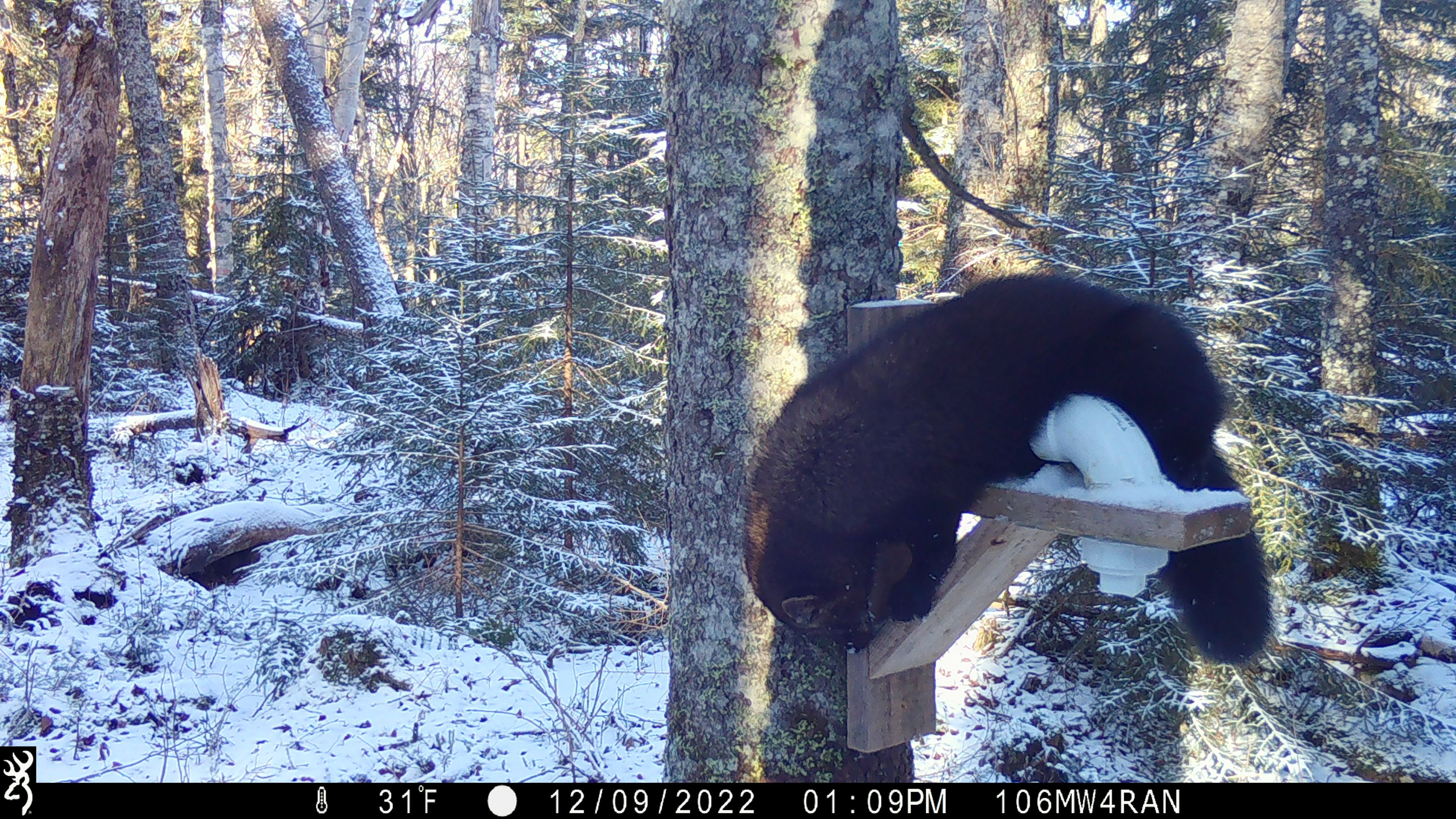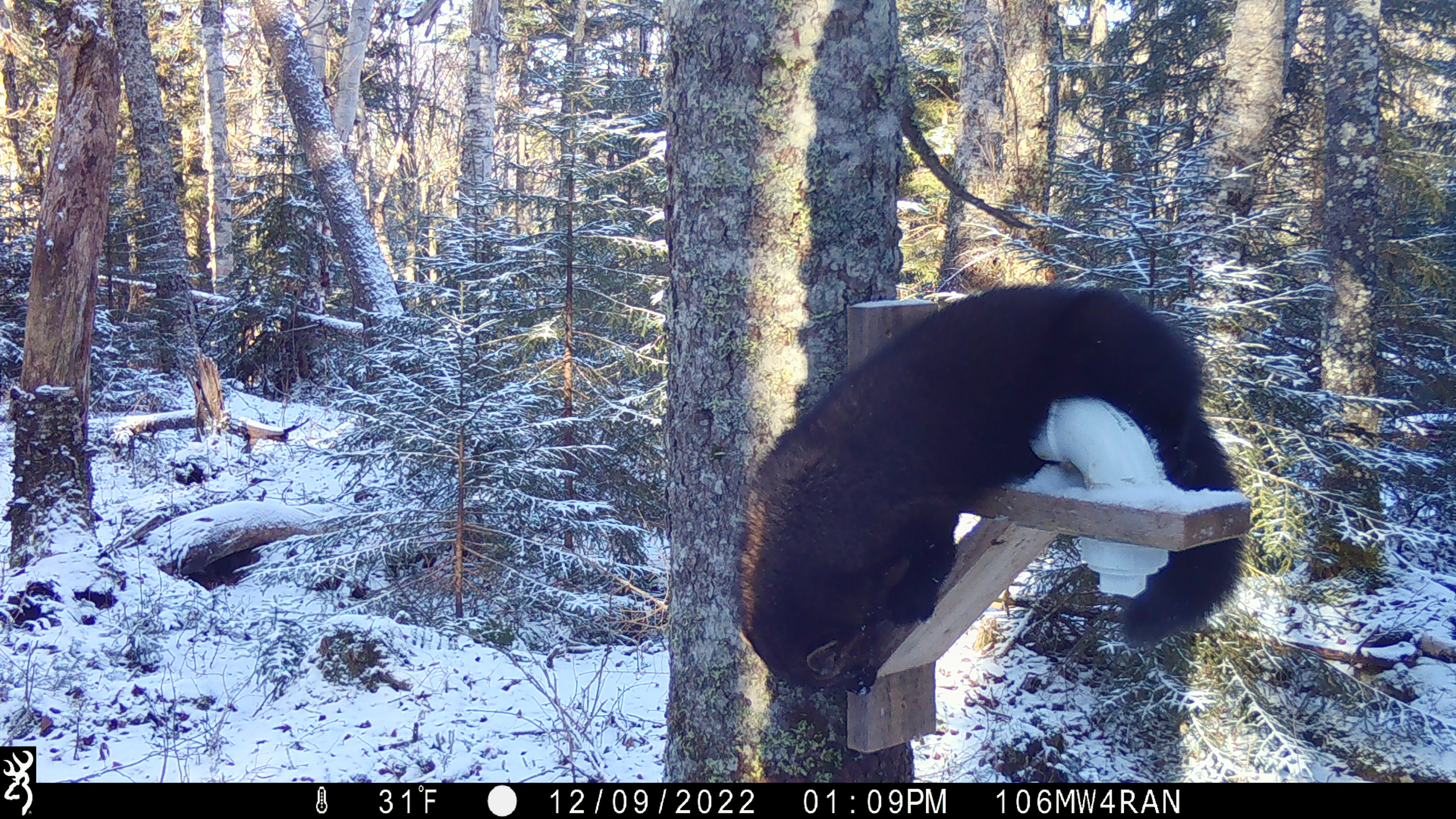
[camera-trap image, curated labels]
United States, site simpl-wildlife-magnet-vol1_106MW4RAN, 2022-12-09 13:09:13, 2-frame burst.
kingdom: Animalia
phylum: Chordata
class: Mammalia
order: Carnivora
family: Mustelidae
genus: Pekania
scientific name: Pekania pennanti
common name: fisher